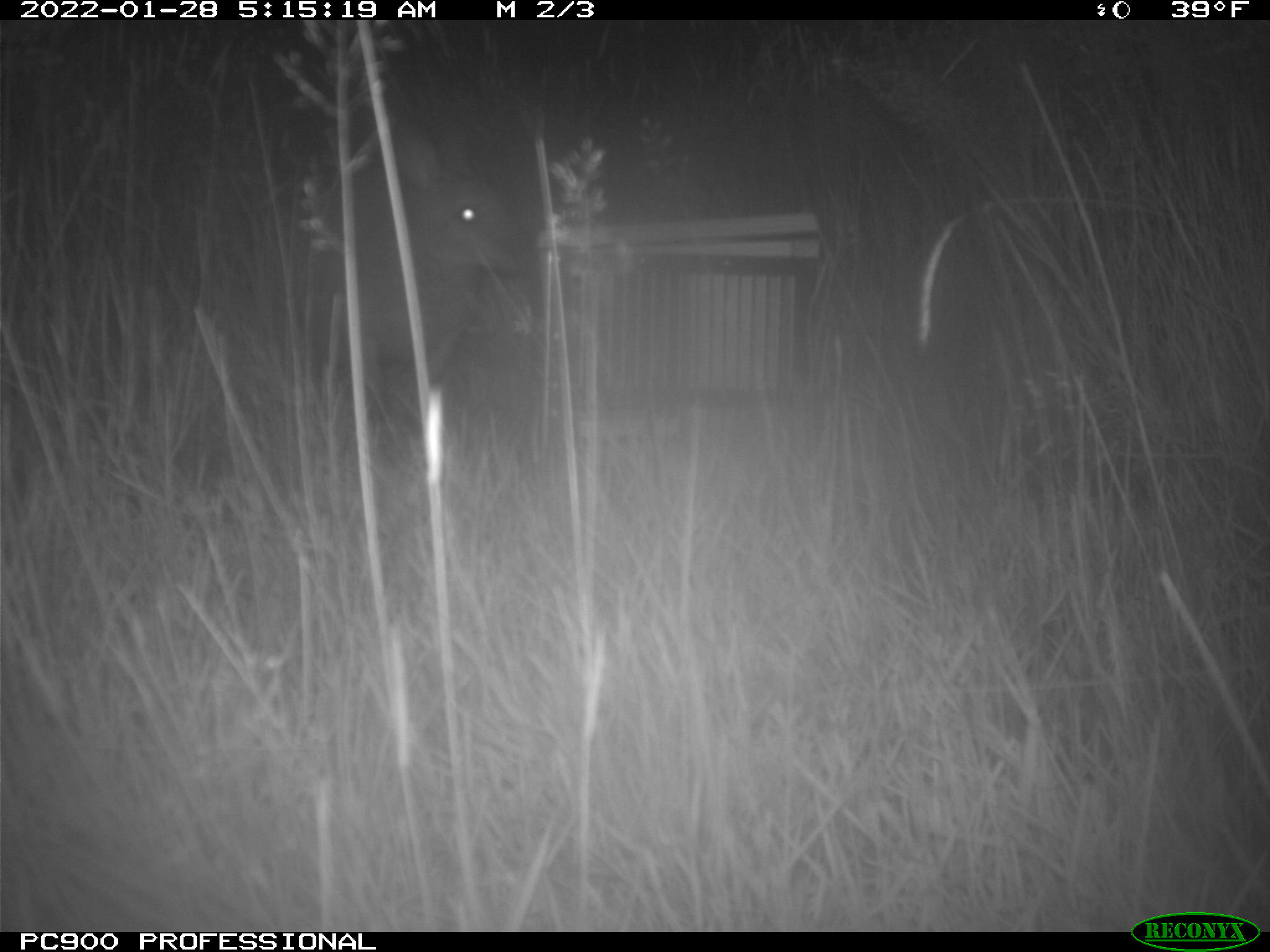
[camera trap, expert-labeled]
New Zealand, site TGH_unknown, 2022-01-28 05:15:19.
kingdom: Animalia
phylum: Chordata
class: Mammalia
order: Diprotodontia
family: Macropodidae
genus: Notamacropus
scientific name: Notamacropus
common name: wallaby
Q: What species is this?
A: Wallaby (Notamacropus).